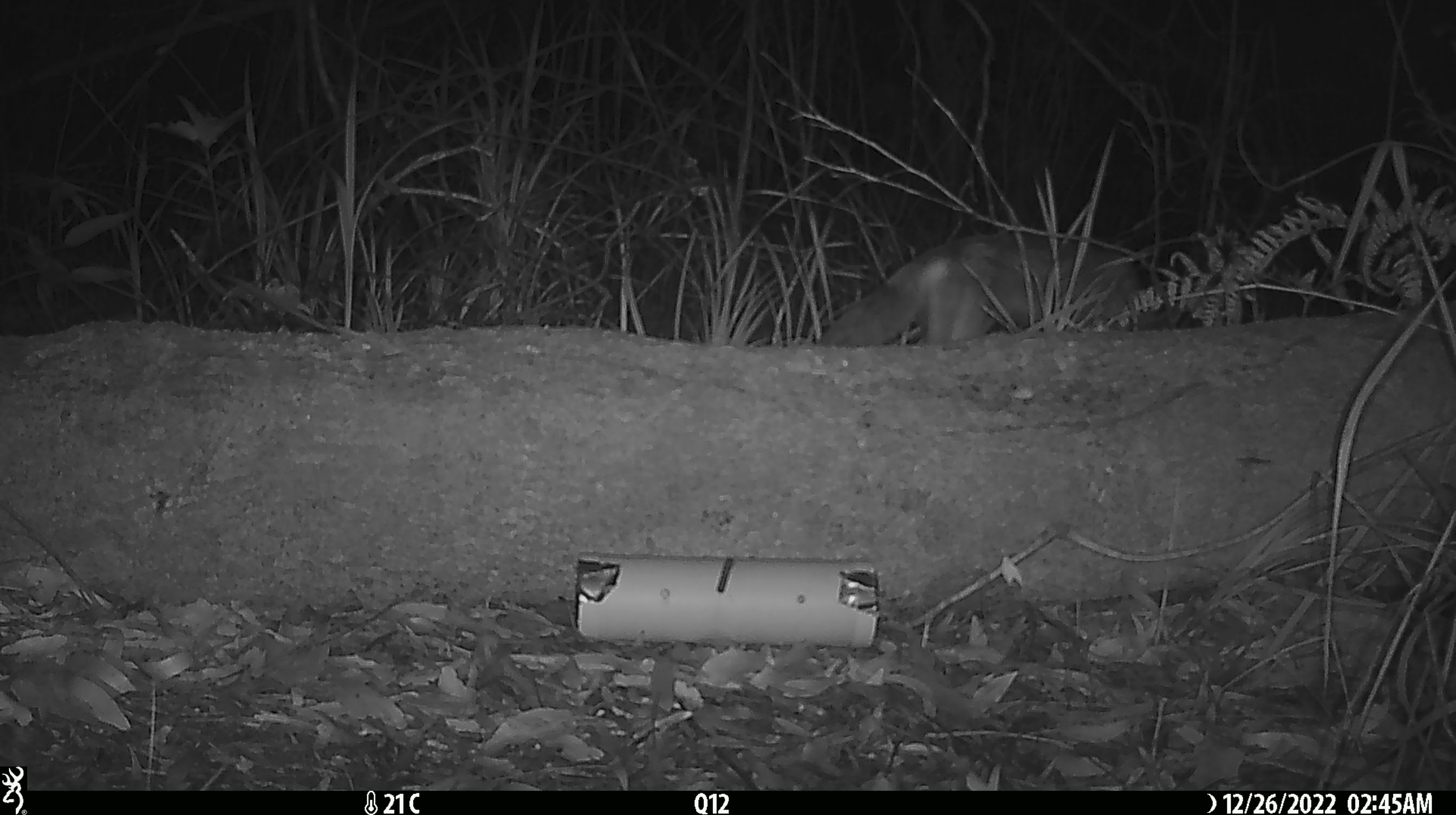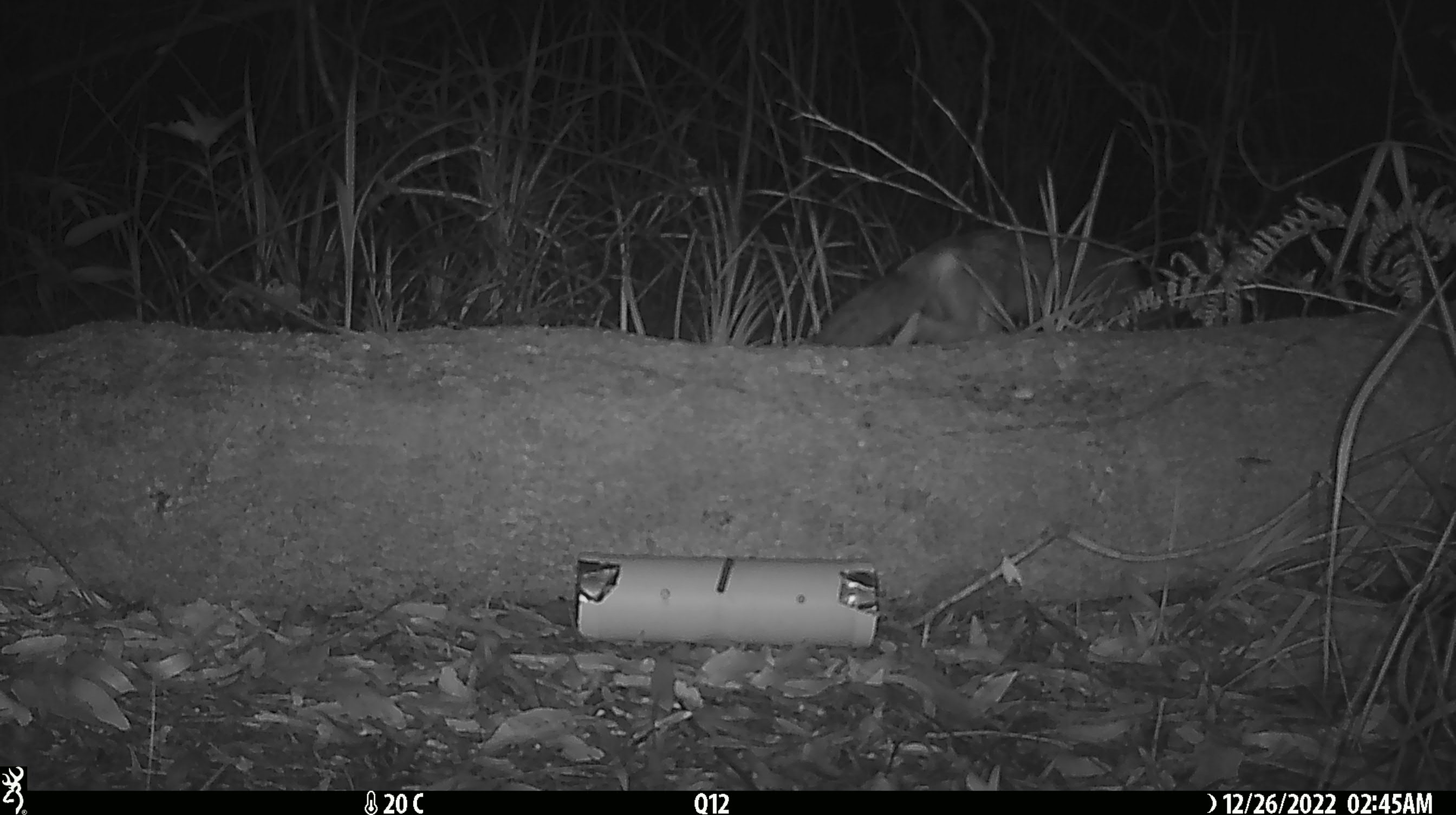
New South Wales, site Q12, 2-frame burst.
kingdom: Animalia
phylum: Chordata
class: Mammalia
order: Carnivora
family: Canidae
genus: Vulpes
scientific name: Vulpes vulpes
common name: red fox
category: fox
Fox (red fox) (Vulpes vulpes).